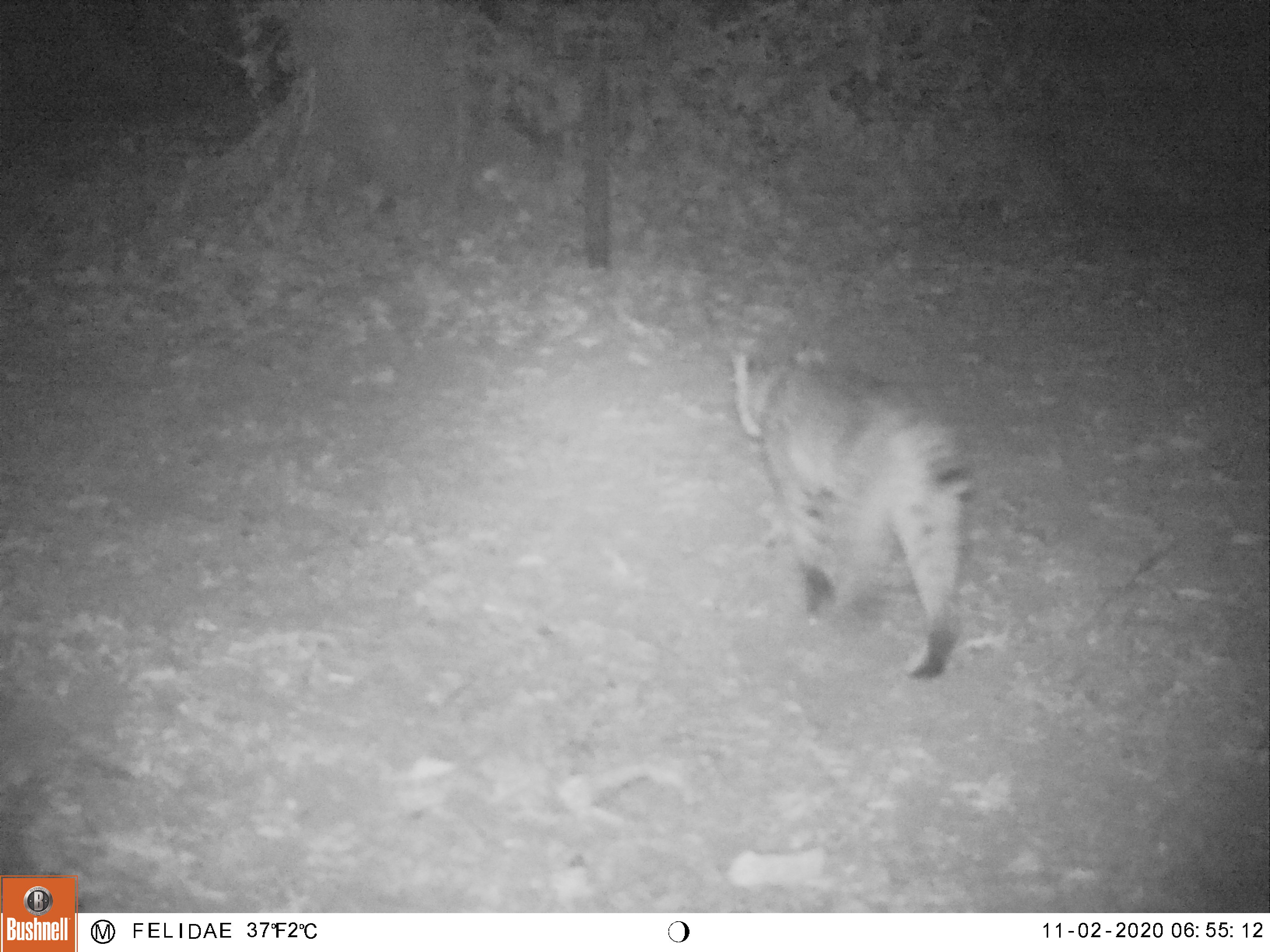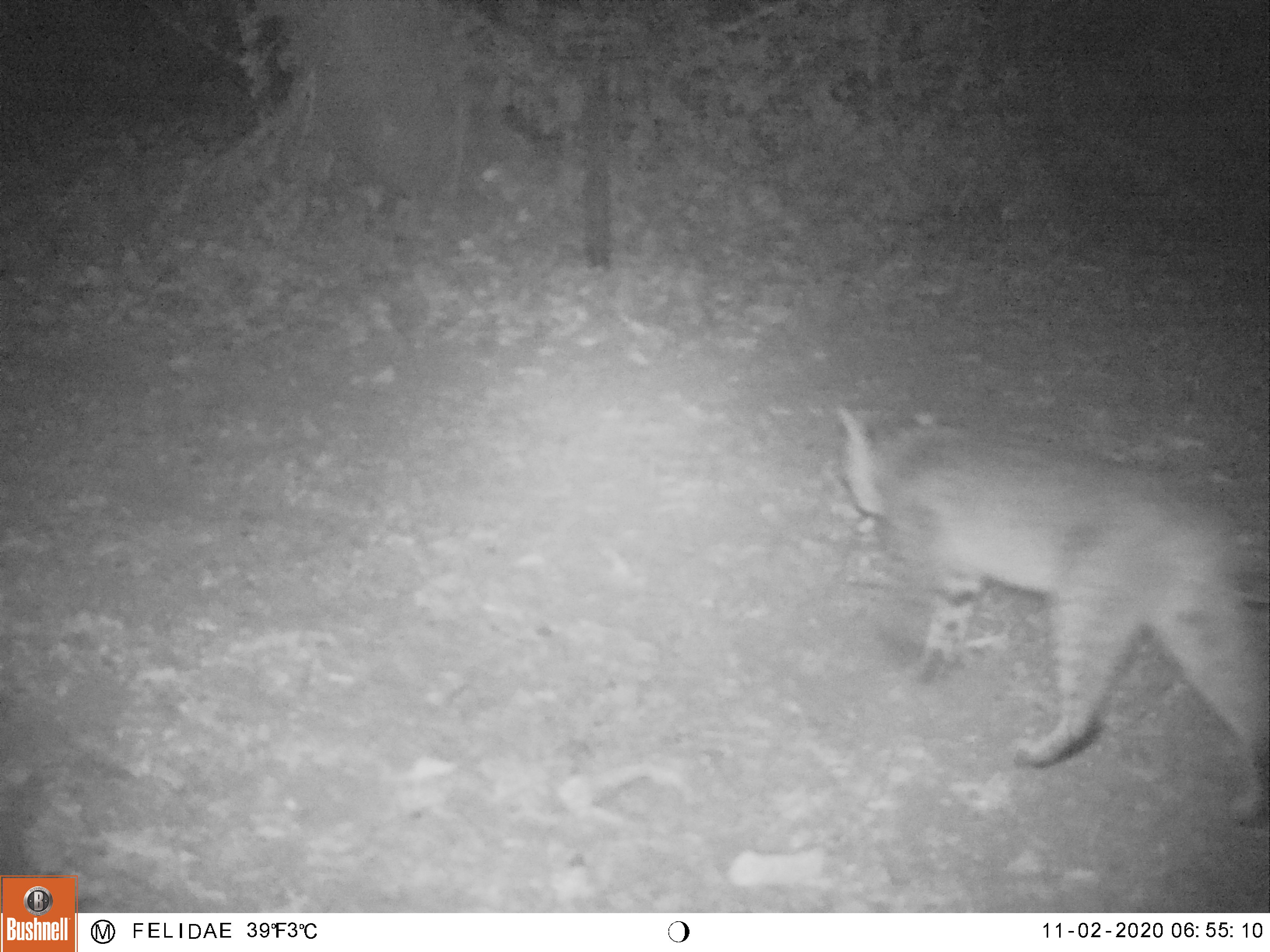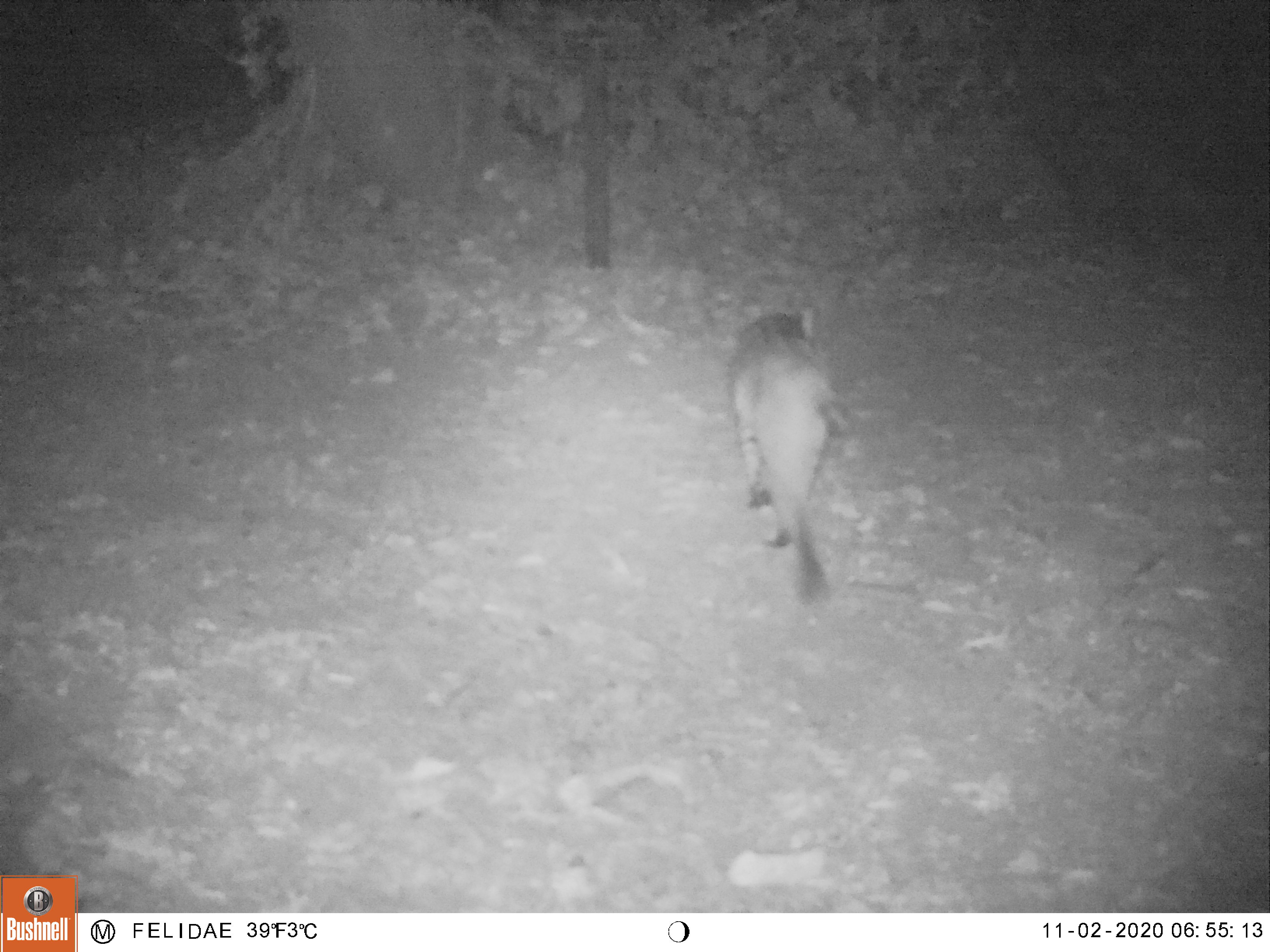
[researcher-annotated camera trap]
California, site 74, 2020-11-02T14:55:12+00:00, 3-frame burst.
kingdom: Animalia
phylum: Chordata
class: Mammalia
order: Carnivora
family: Felidae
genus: Lynx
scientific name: Lynx rufus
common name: bobcat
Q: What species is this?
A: Bobcat (Lynx rufus).